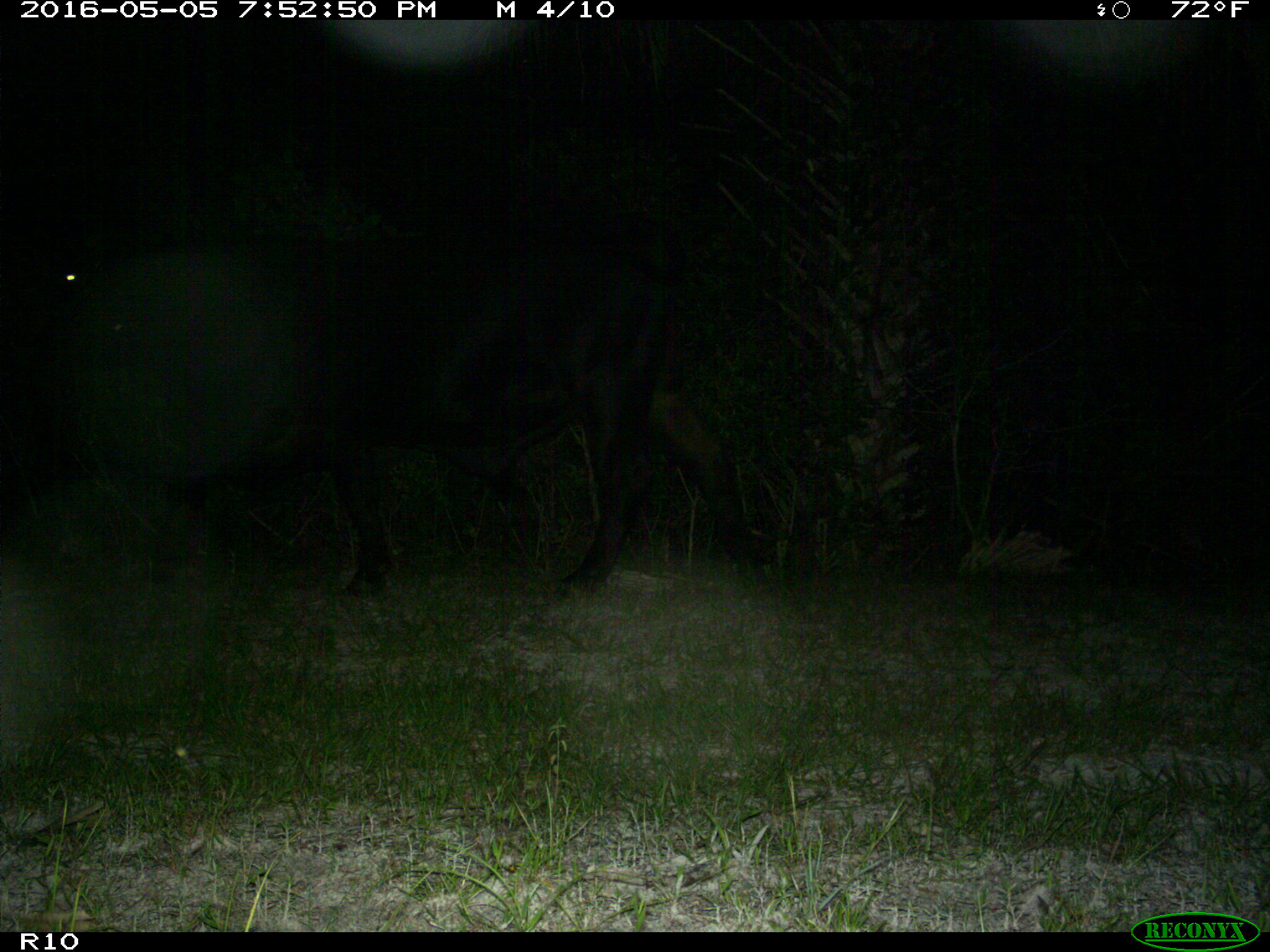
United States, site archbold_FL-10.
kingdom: Animalia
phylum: Chordata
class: Mammalia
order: Artiodactyla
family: Bovidae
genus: Bos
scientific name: Bos taurus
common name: domestic cow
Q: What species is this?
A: Bos taurus (domestic cow).